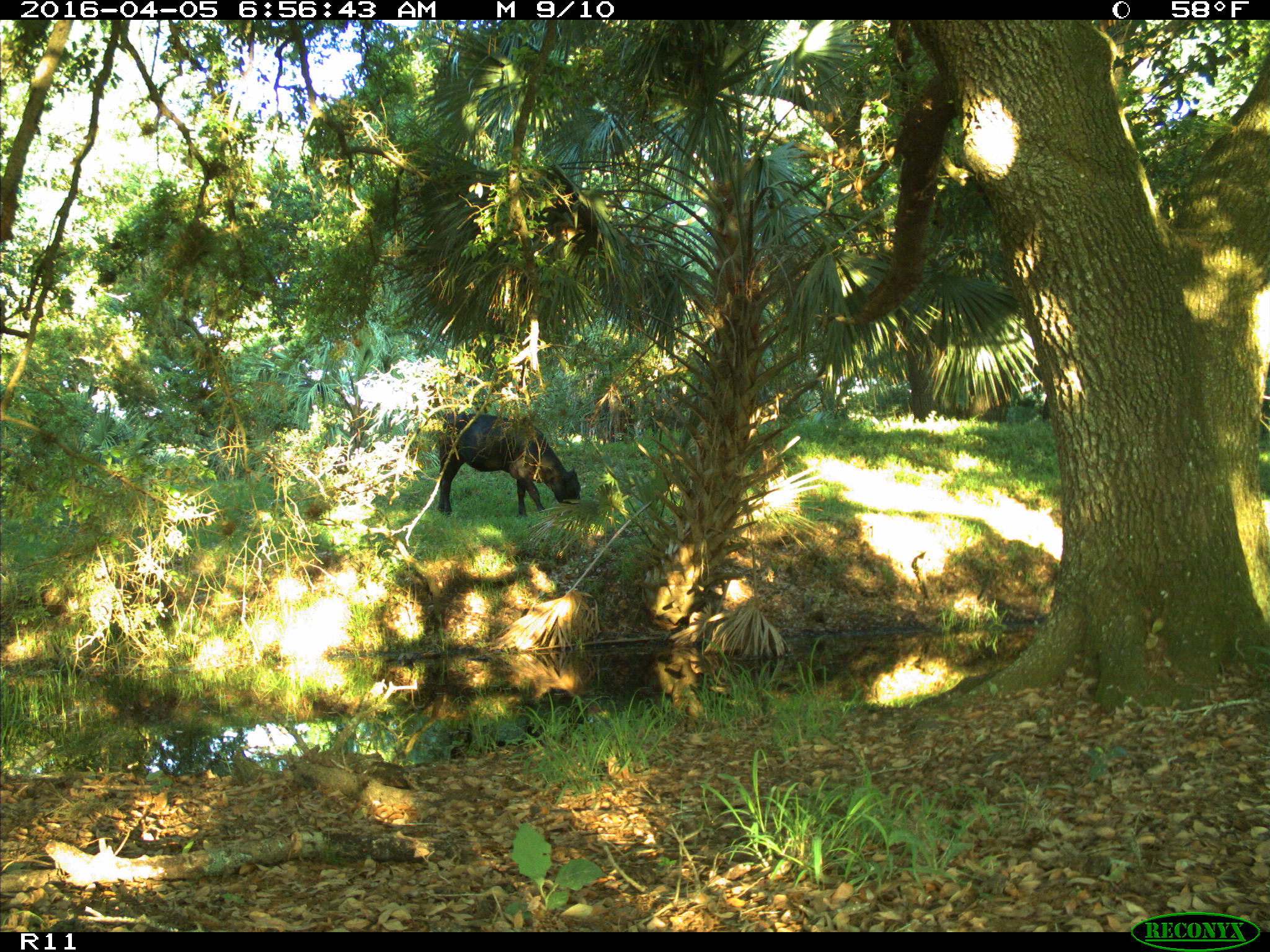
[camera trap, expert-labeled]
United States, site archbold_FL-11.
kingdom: Animalia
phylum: Chordata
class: Mammalia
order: Artiodactyla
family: Bovidae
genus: Bos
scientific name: Bos taurus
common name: domestic cow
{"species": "Bos taurus (domestic cow)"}